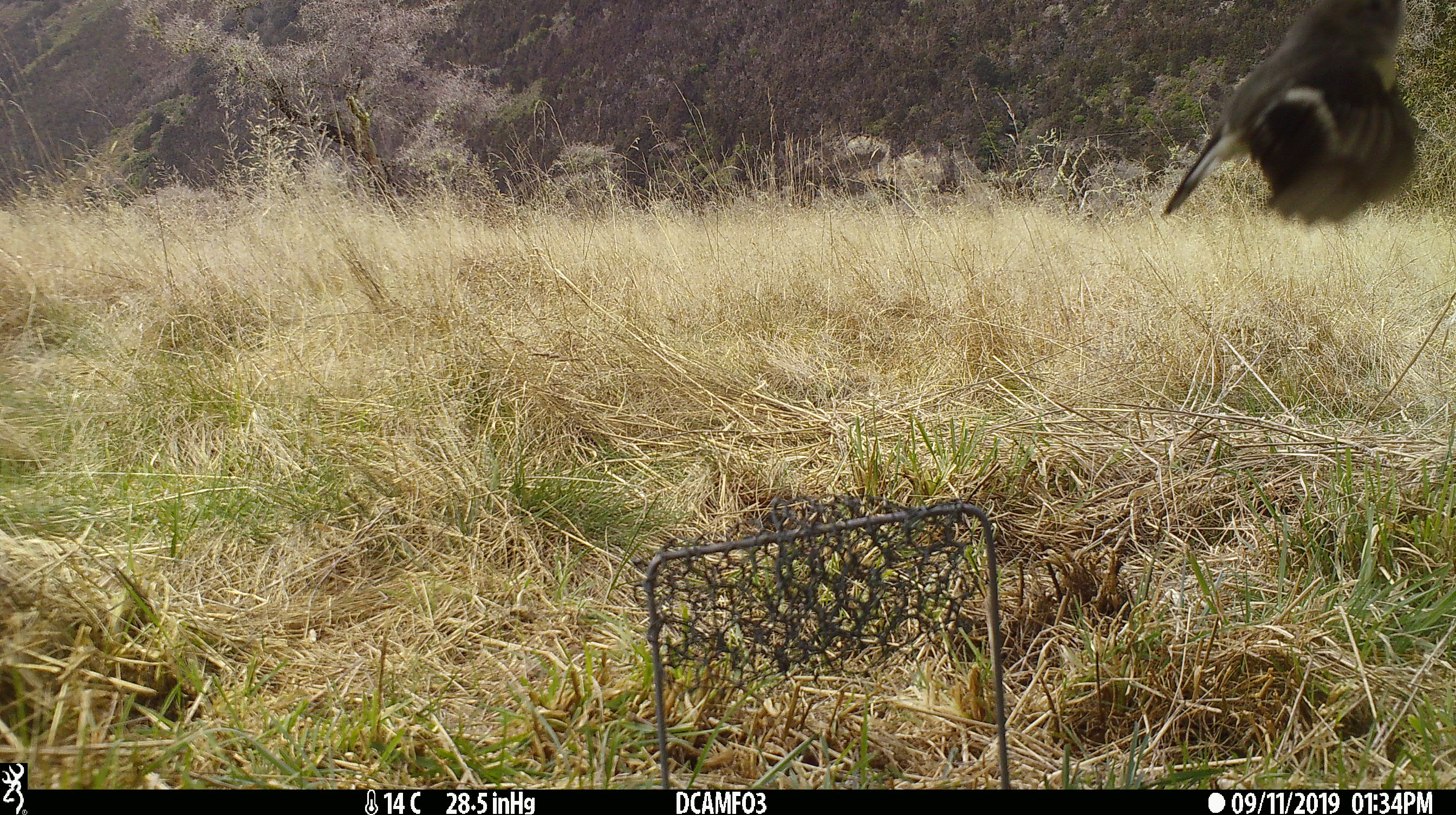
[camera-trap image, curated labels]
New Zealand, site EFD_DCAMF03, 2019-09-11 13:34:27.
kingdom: Animalia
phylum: Chordata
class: Aves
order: Passeriformes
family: Petroicidae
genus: Petroica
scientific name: Petroica macrocephala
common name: tomtit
Tomtit (Petroica macrocephala).